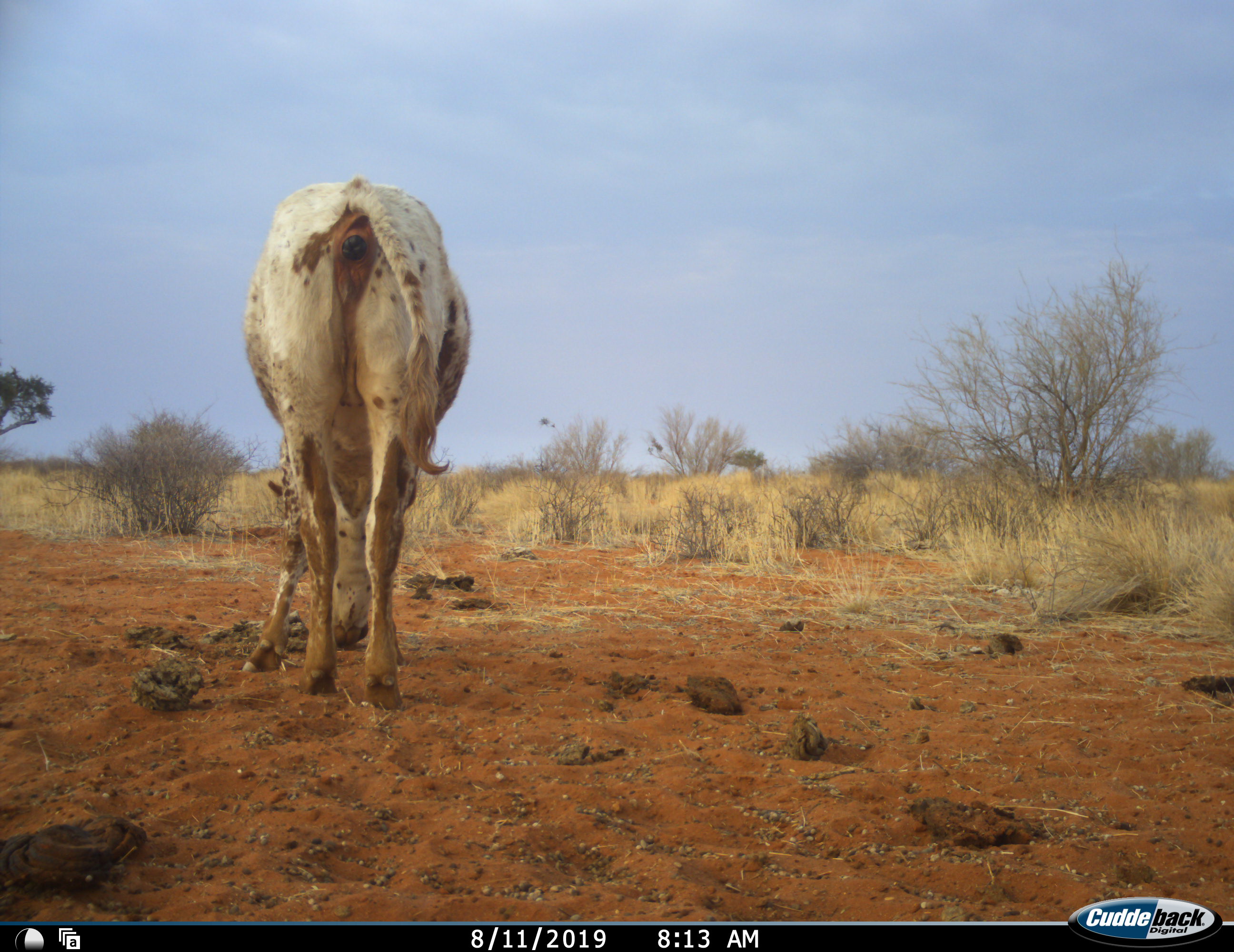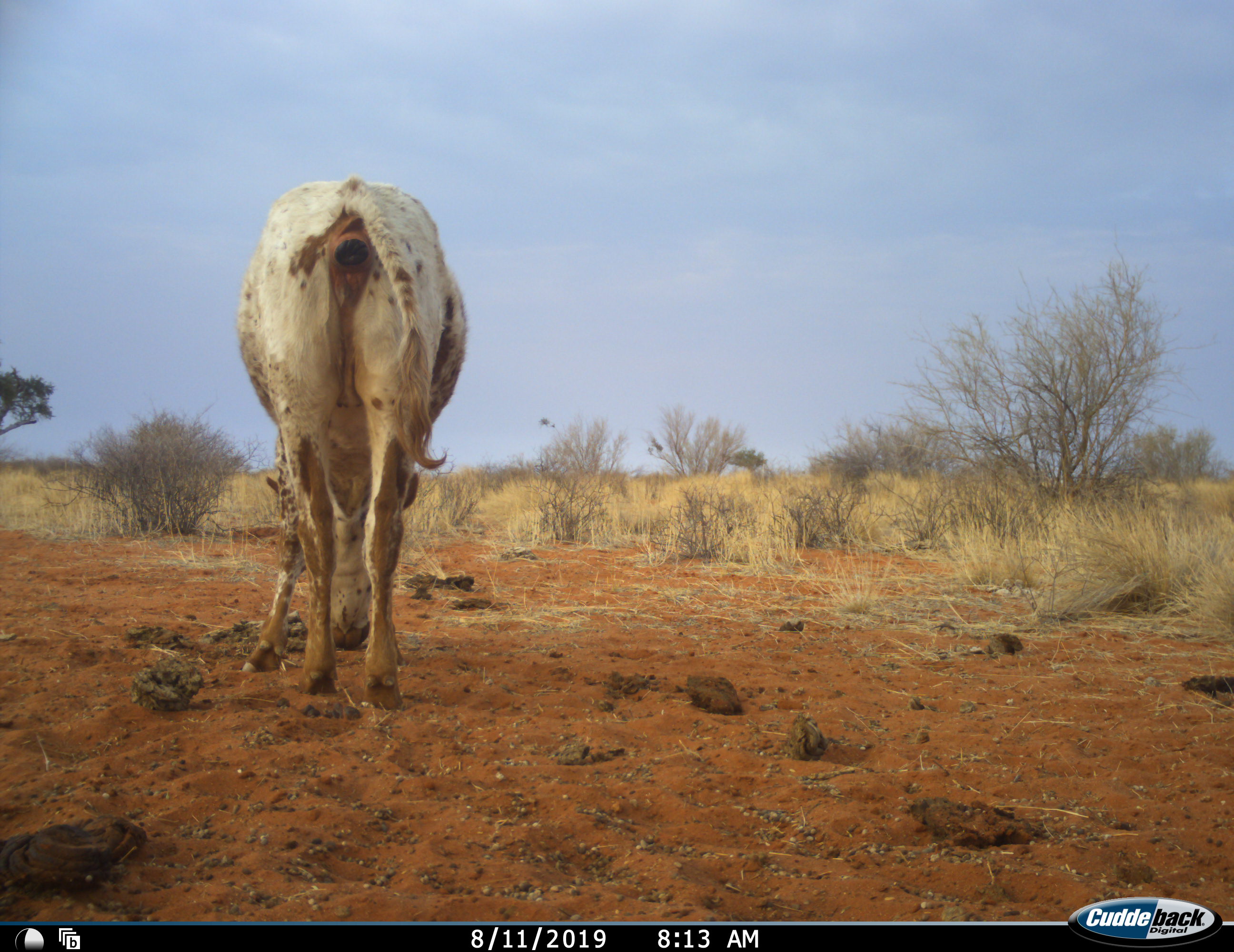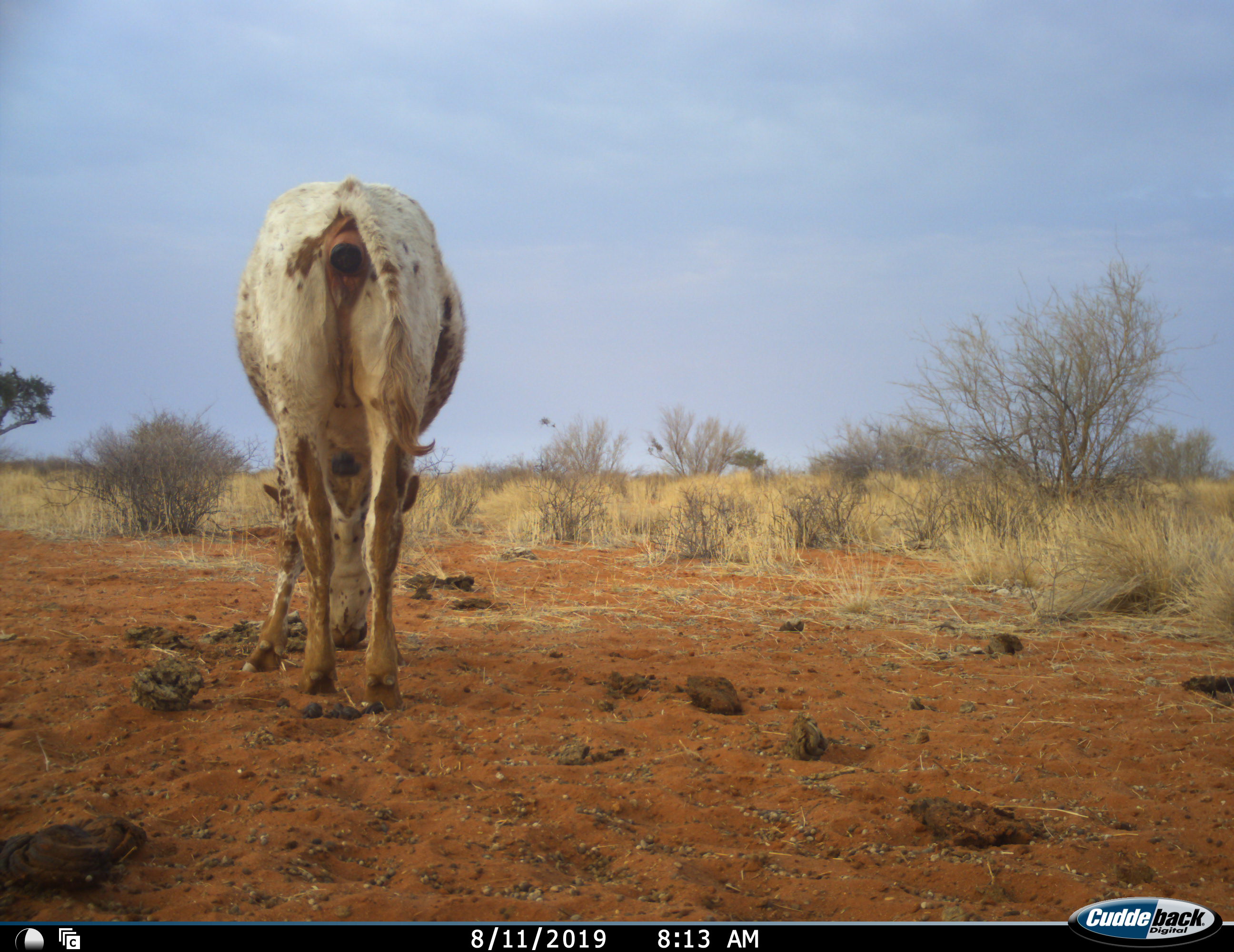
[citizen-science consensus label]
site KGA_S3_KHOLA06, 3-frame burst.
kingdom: Animalia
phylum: Chordata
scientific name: Vertebrata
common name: domestic animal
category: domesticanimal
Domesticanimal (domestic animal) (Vertebrata), count 1. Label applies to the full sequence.